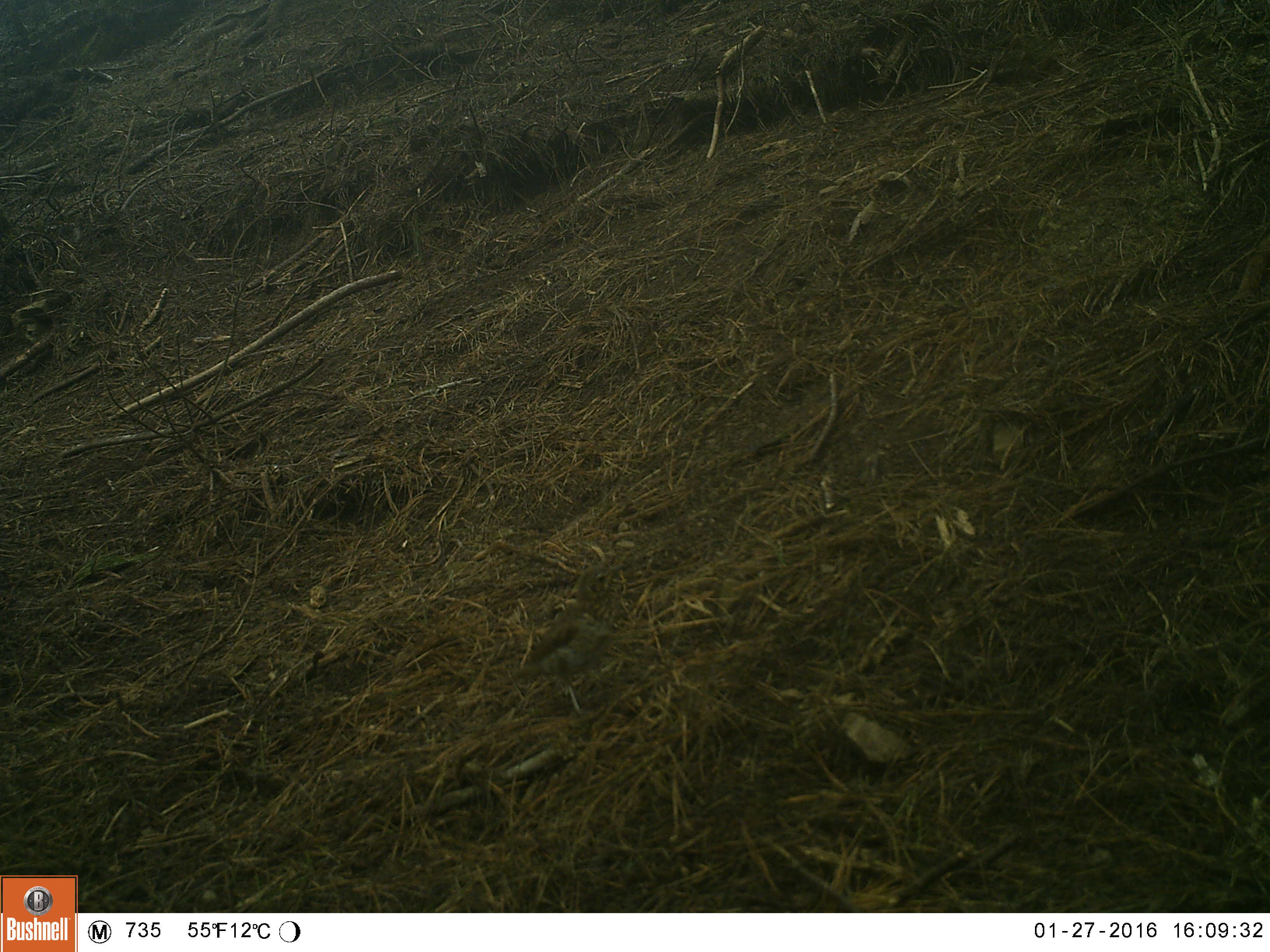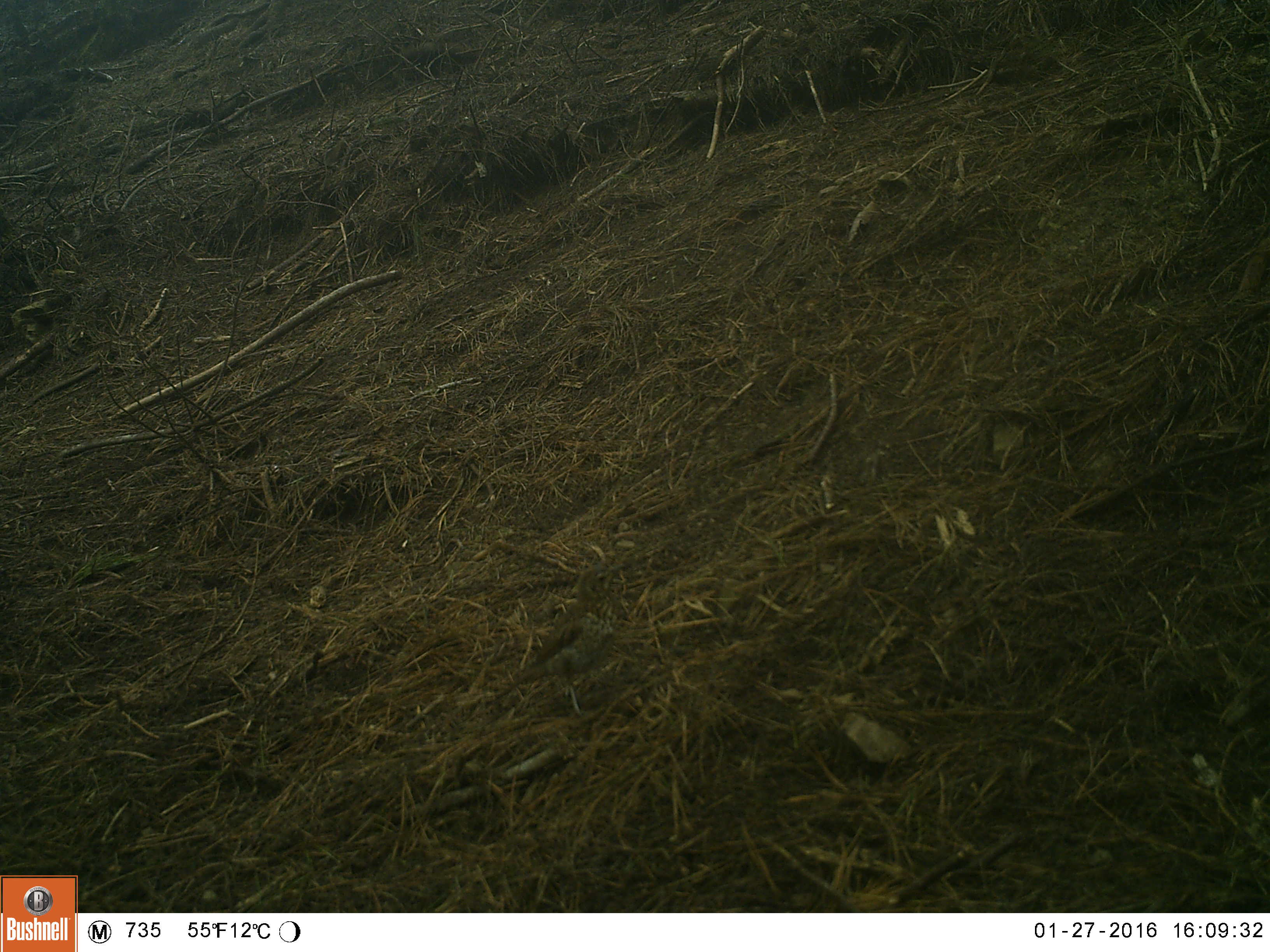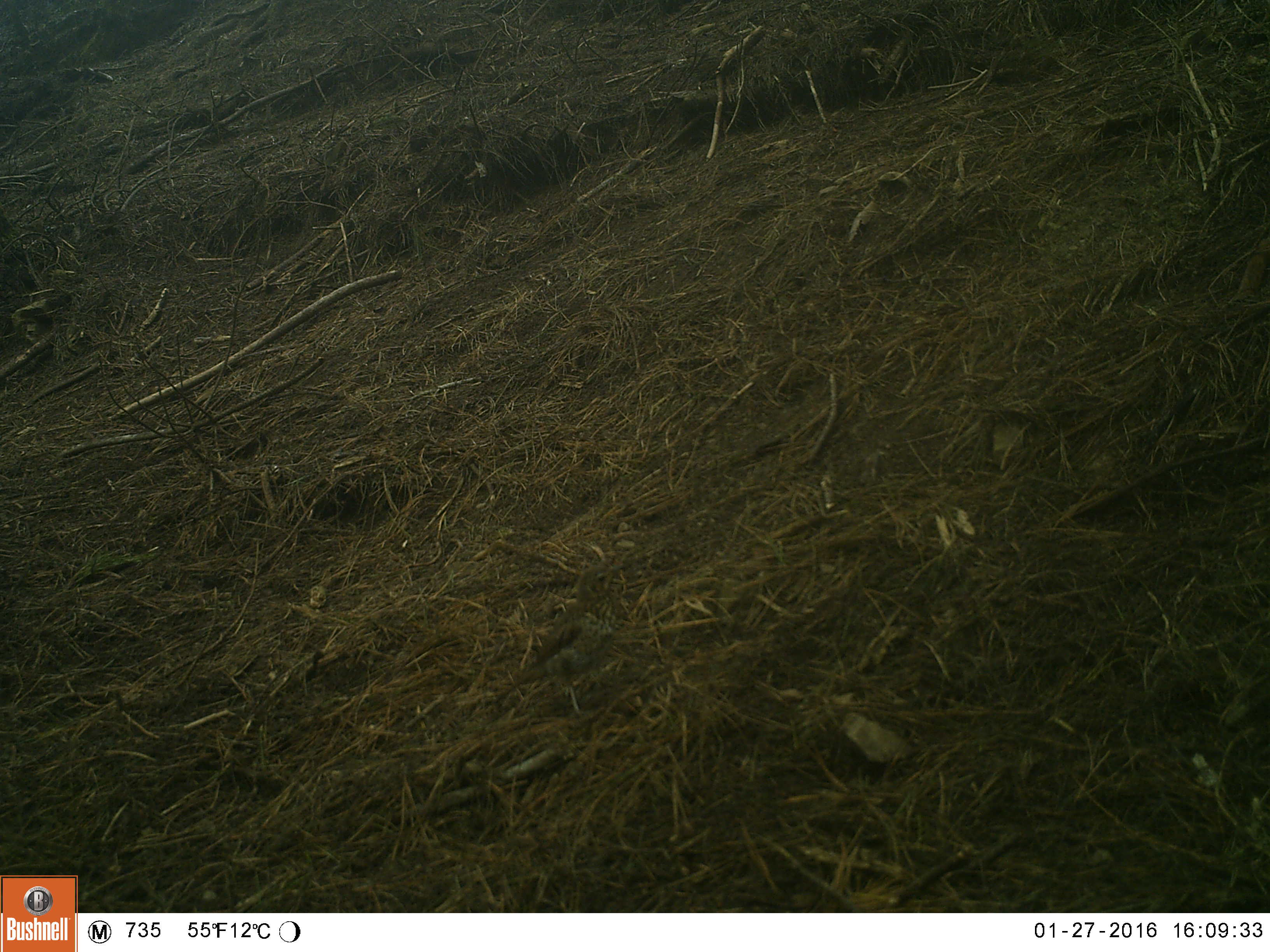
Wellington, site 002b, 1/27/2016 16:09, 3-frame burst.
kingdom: Animalia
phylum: Chordata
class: Aves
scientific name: Aves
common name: bird